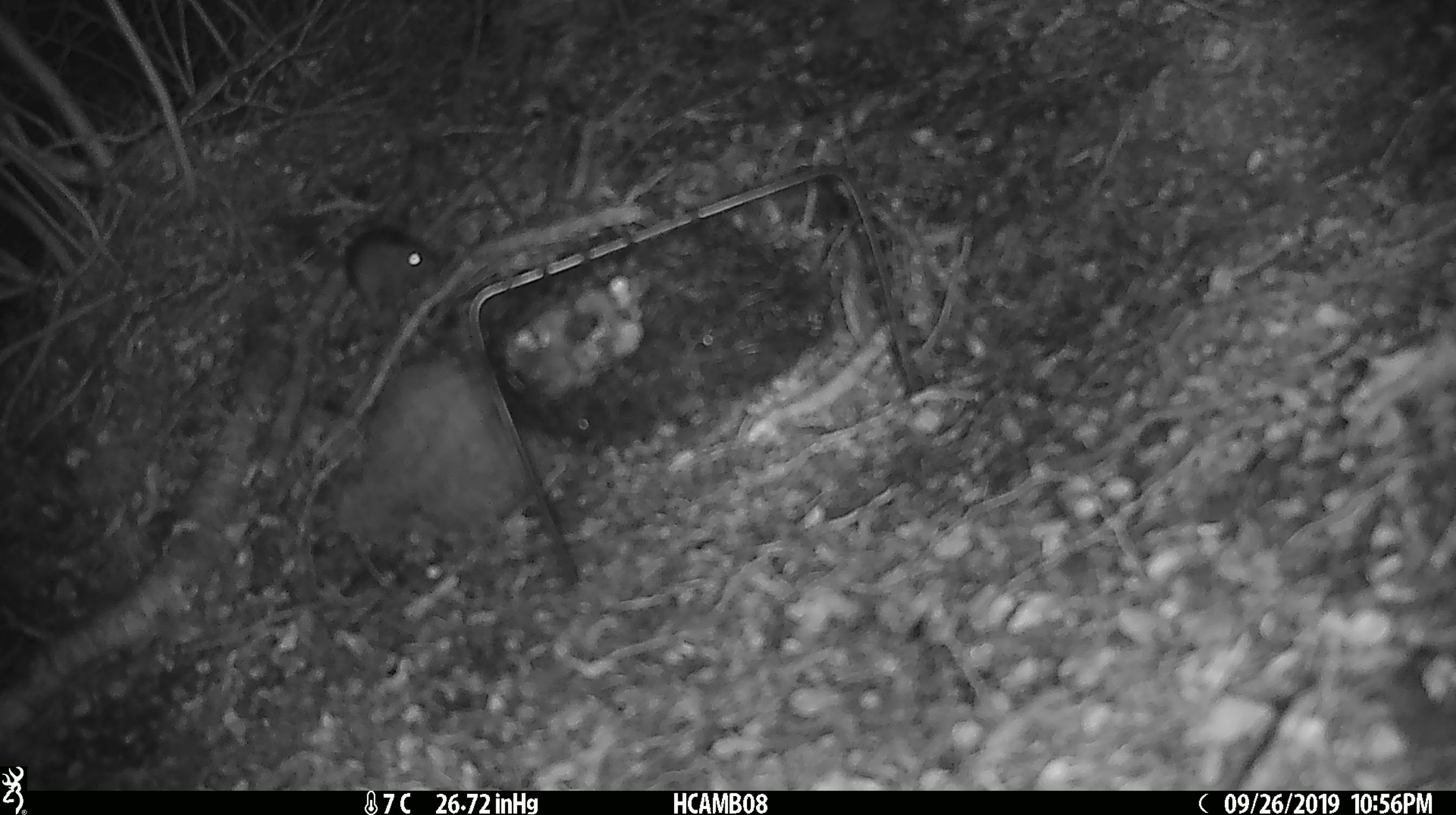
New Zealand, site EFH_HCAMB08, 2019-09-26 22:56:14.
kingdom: Animalia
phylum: Chordata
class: Mammalia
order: Rodentia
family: Muridae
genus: Mus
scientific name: Mus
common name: mouse